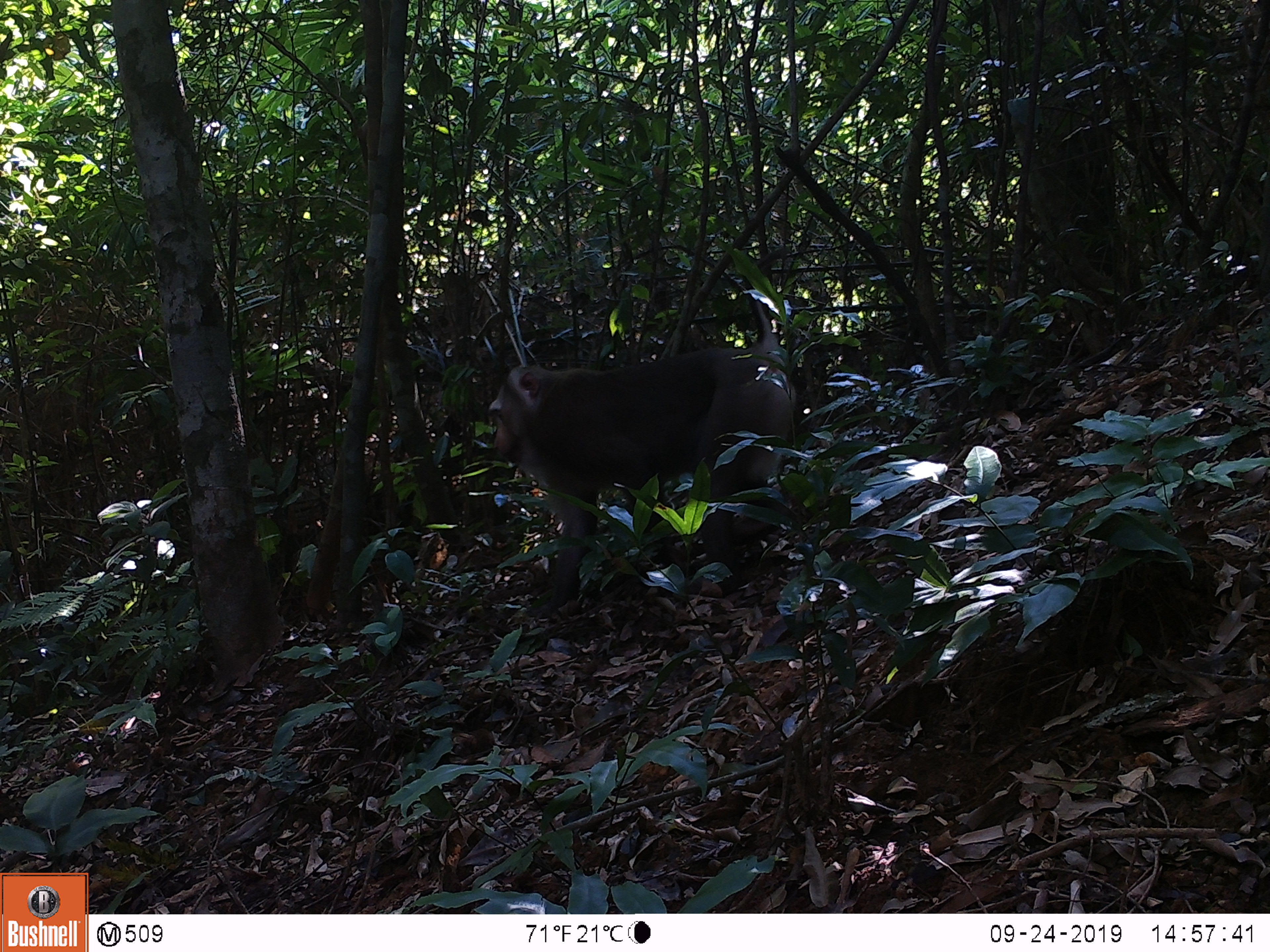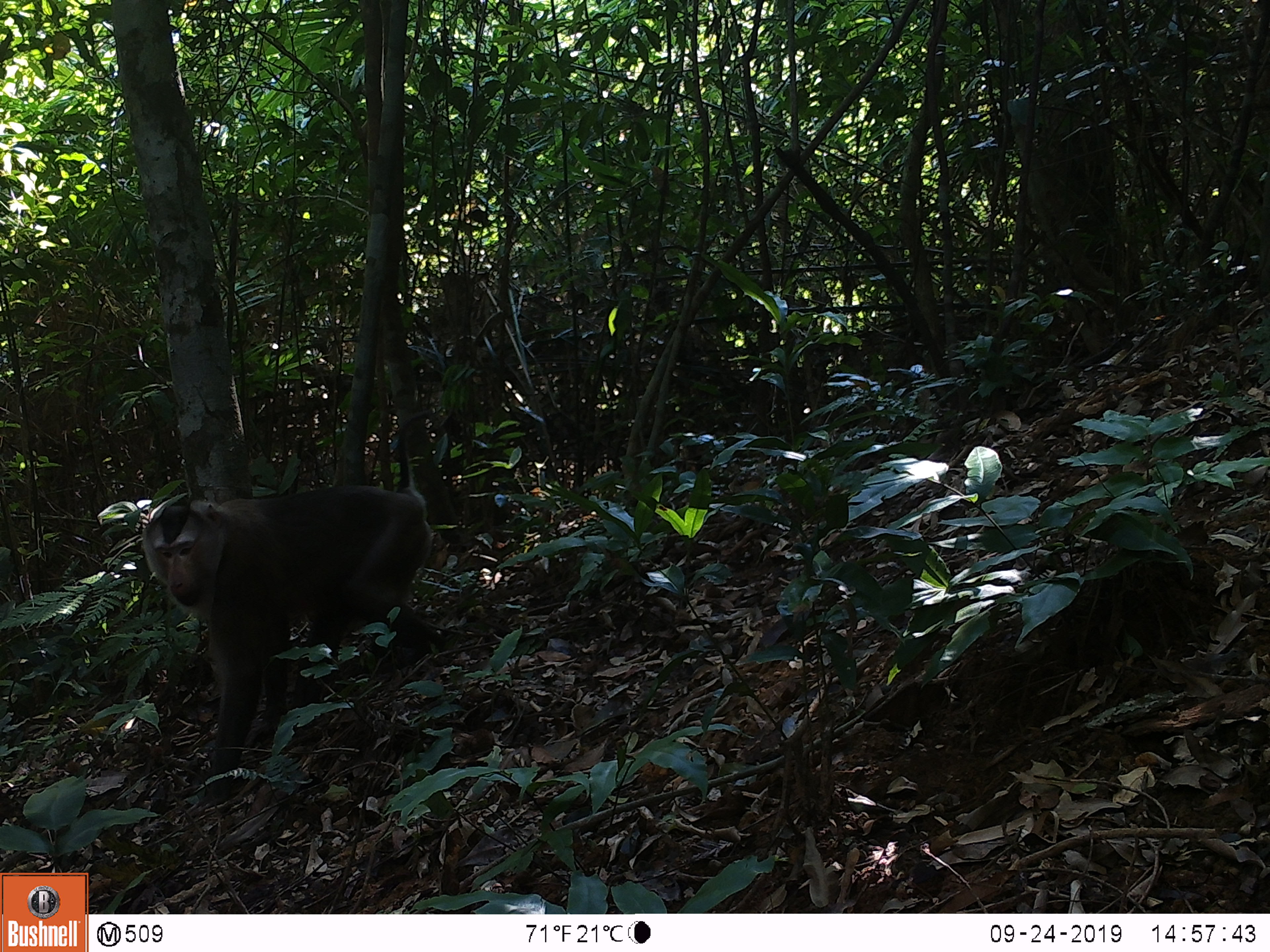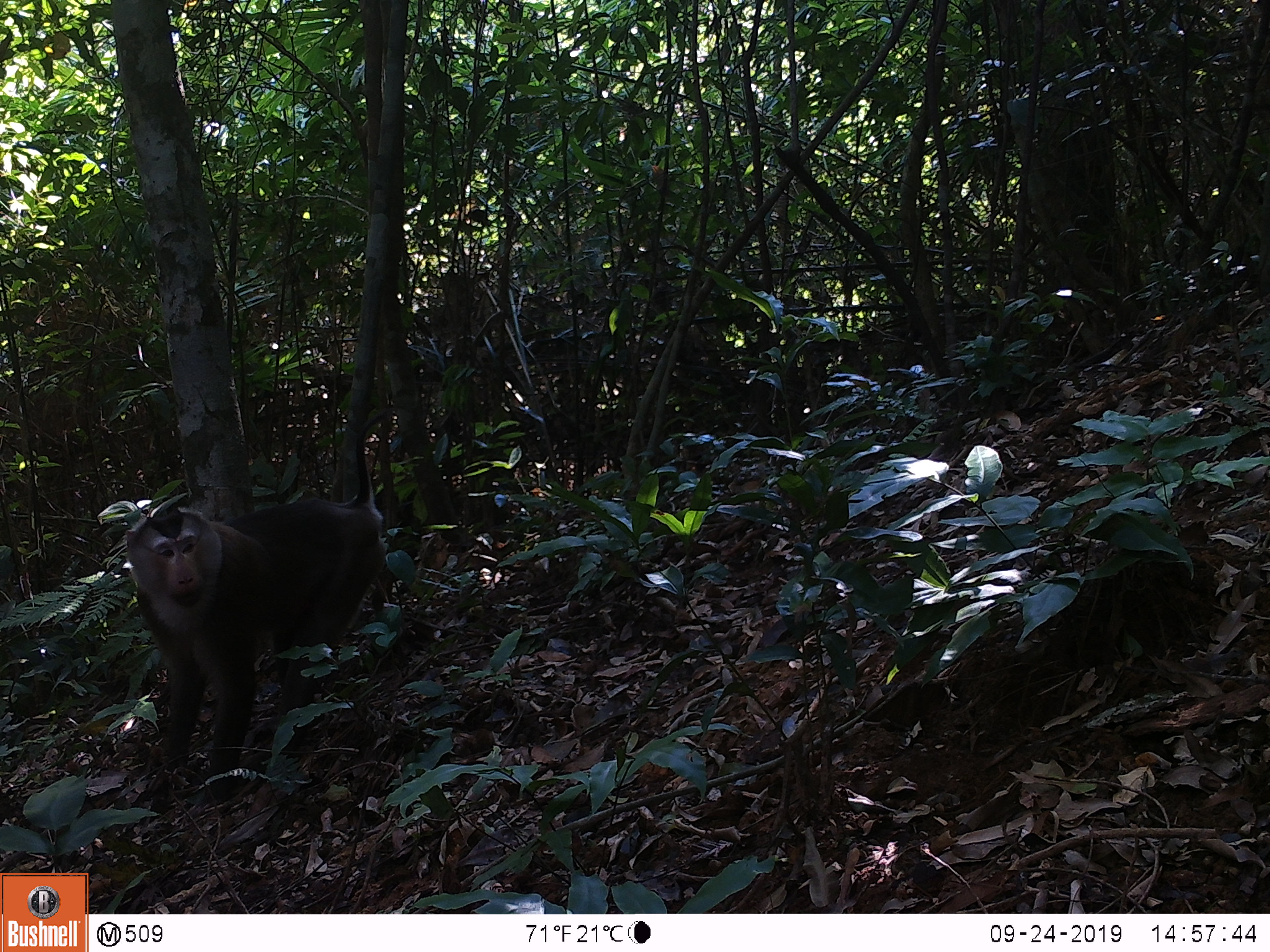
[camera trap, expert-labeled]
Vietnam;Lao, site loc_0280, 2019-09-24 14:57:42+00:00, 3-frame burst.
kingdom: Animalia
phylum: Chordata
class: Mammalia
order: Primates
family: Cercopithecidae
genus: Macaca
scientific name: Macaca nemestrina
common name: pig-tailed macaque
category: pig tailed macaque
Pig tailed macaque (pig-tailed macaque) (Macaca nemestrina). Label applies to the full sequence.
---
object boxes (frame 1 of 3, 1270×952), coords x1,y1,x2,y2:
pig tailed macaque: 487,246,796,621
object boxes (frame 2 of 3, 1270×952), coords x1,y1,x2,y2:
pig tailed macaque: 141,409,431,812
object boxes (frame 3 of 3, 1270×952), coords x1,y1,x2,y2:
pig tailed macaque: 124,413,384,812